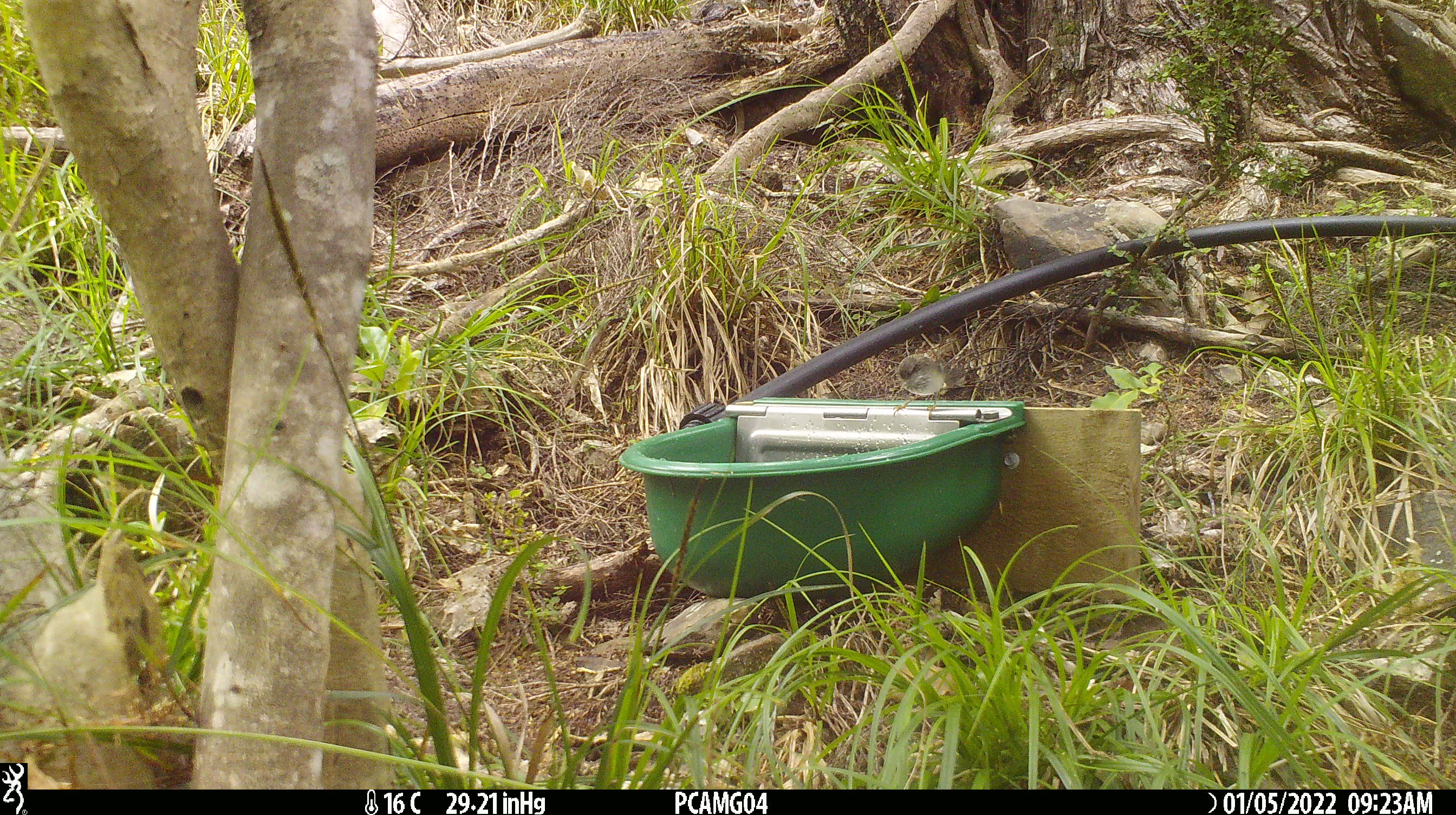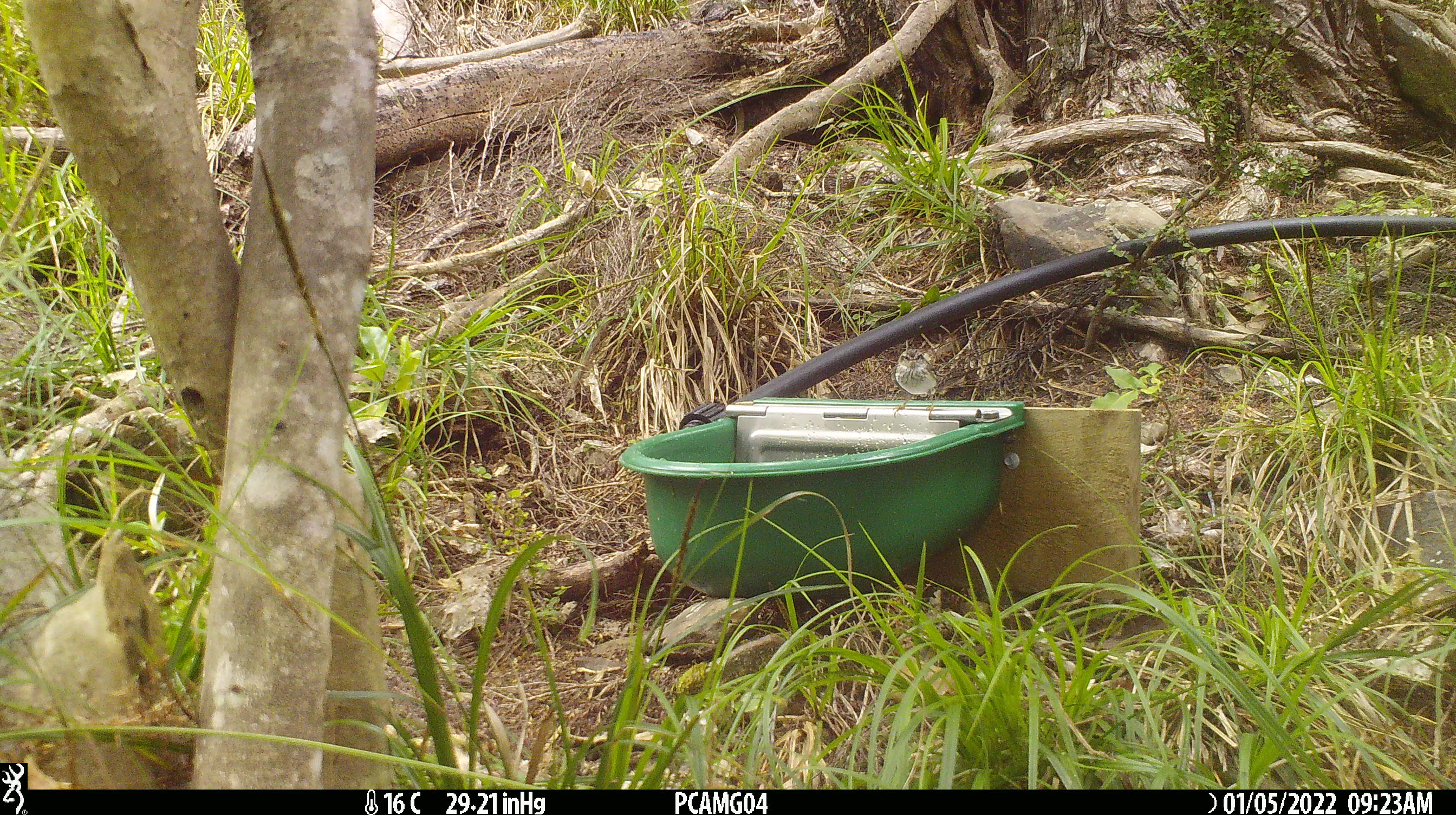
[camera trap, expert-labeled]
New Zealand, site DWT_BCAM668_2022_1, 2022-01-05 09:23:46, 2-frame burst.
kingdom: Animalia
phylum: Chordata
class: Aves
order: Passeriformes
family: Acanthisittidae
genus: Acanthisitta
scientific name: Acanthisitta chloris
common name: rifleman